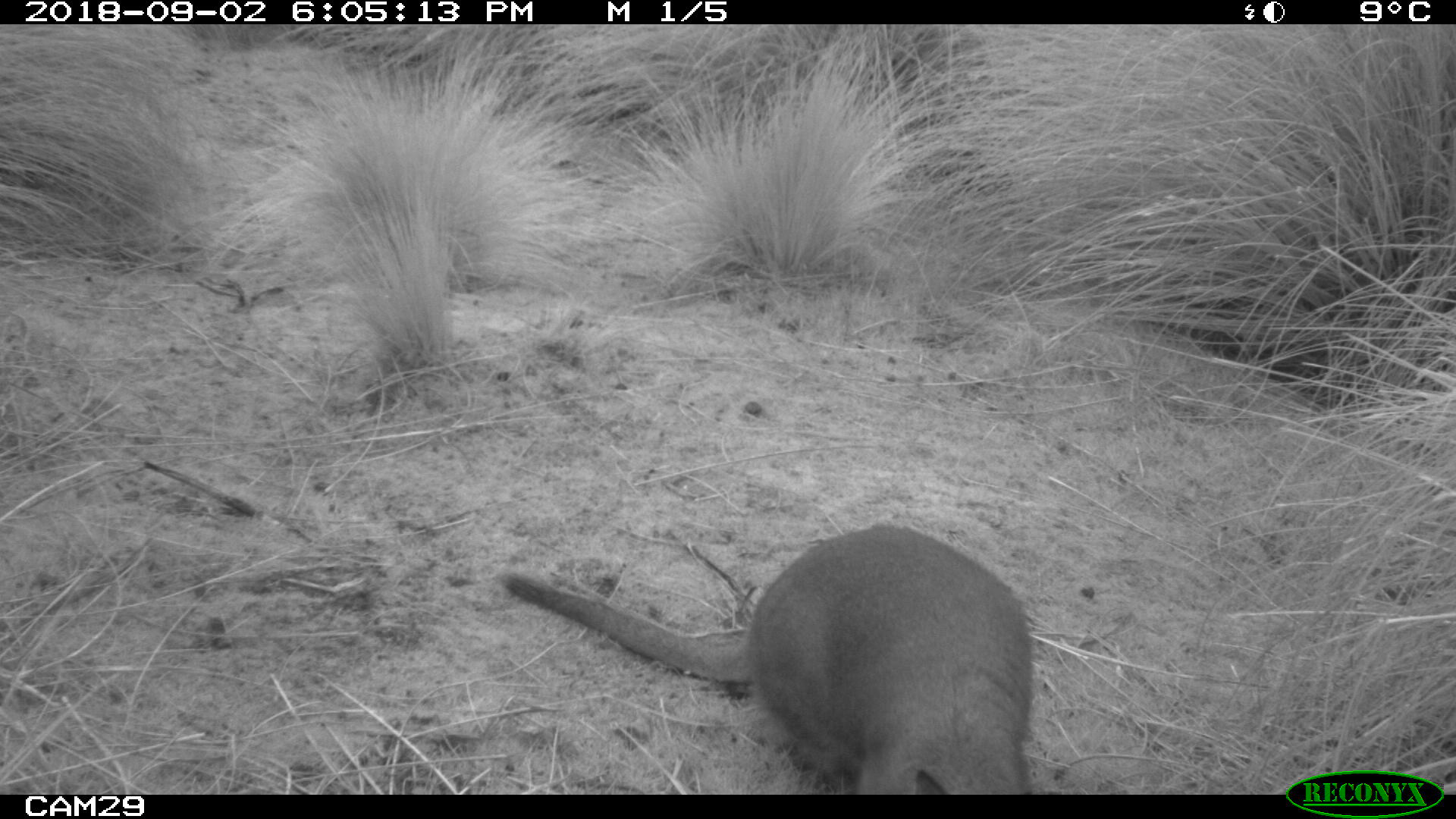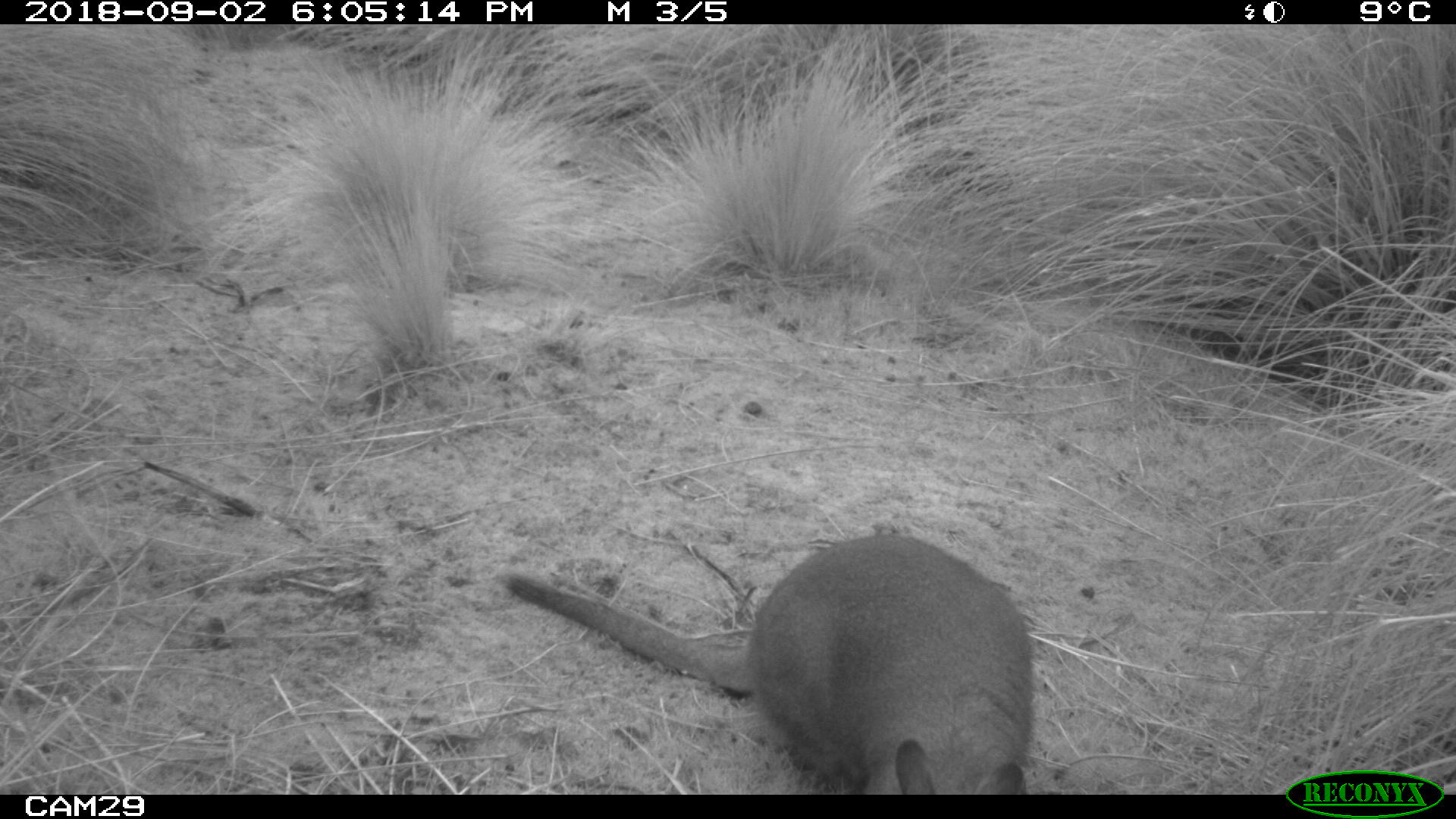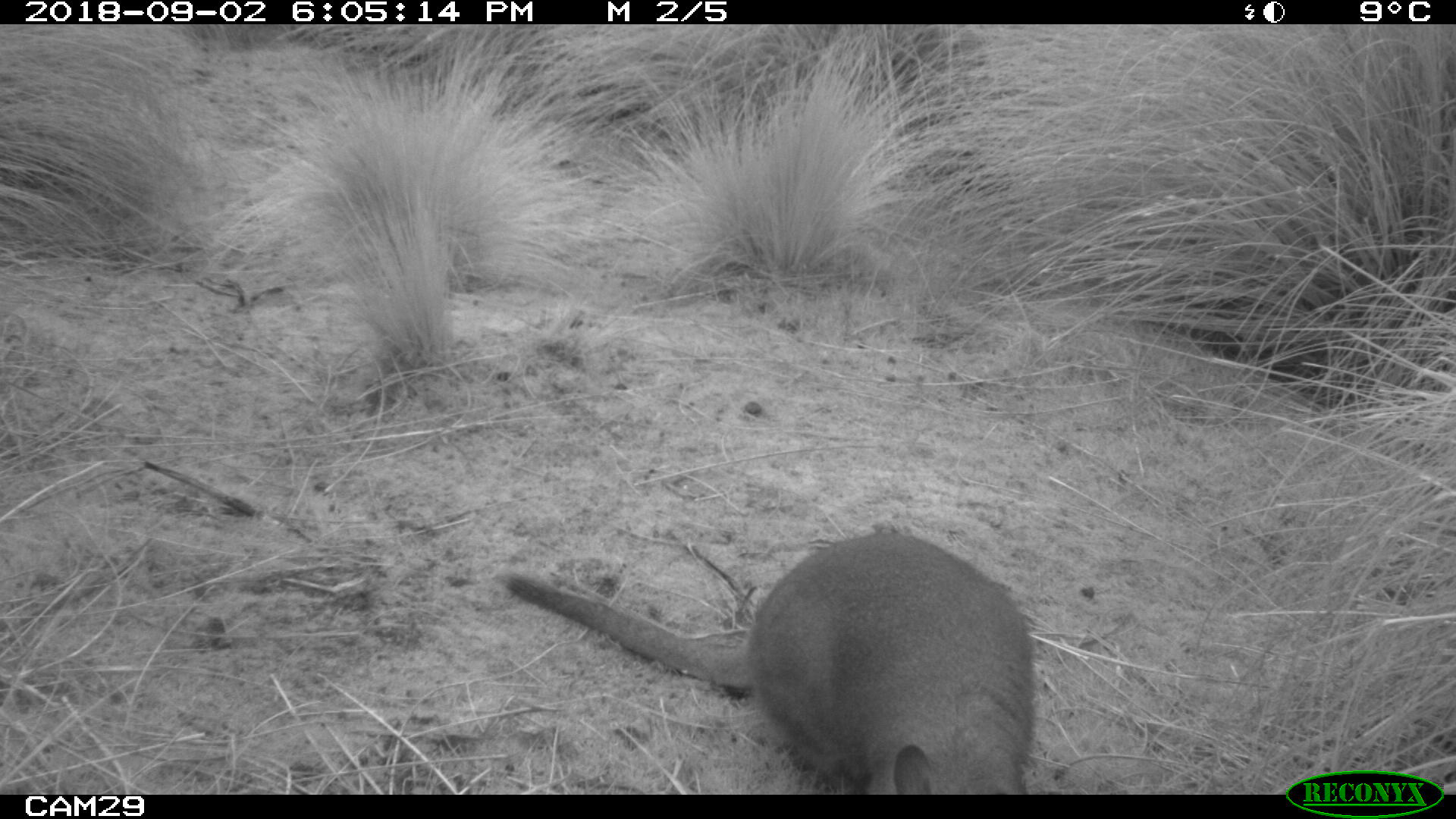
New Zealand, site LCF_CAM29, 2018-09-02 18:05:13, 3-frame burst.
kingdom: Animalia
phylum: Chordata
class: Mammalia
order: Diprotodontia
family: Macropodidae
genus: Notamacropus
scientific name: Notamacropus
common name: wallaby